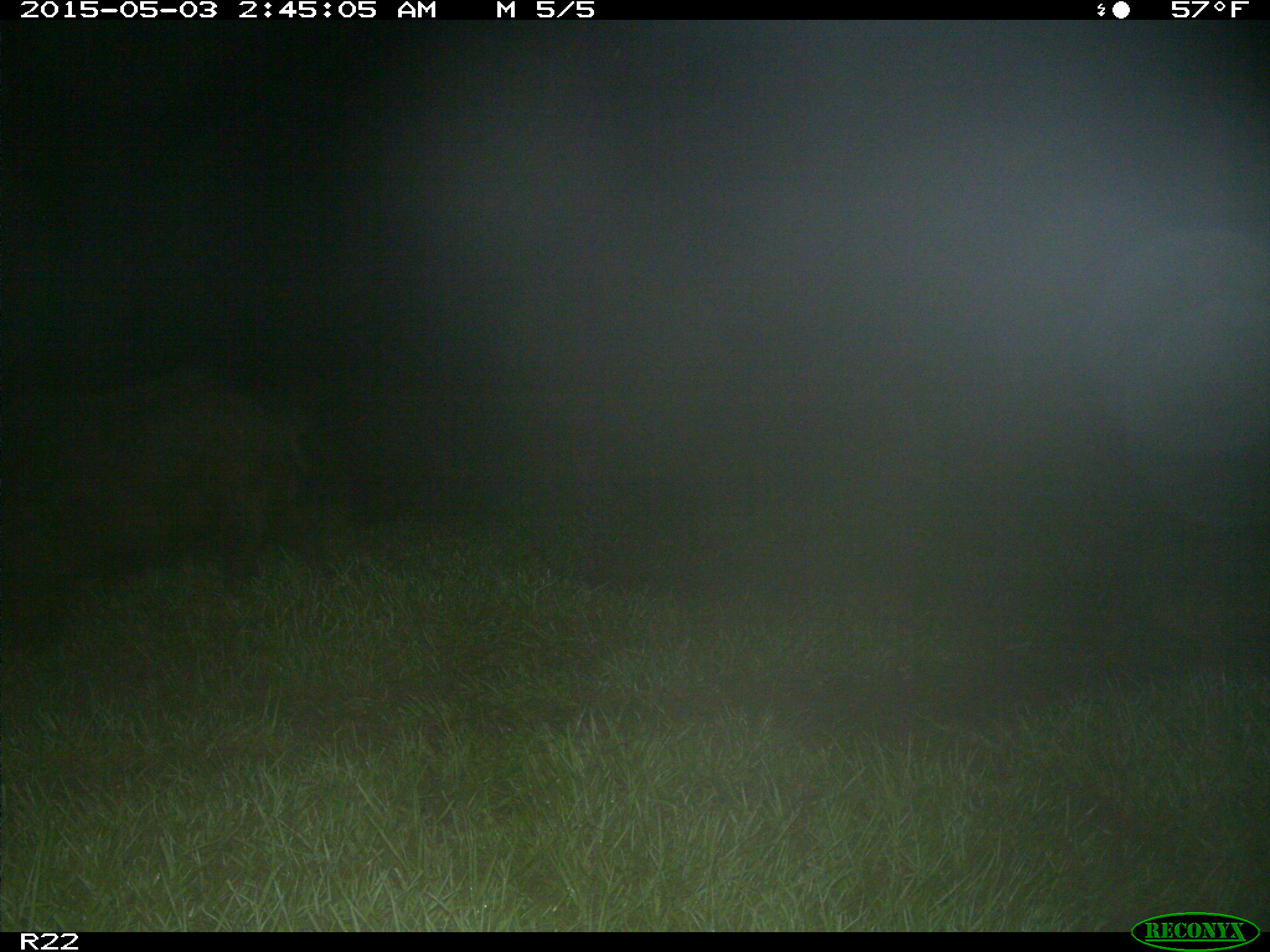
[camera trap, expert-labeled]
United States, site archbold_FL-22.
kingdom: Animalia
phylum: Chordata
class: Mammalia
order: Artiodactyla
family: Suidae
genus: Sus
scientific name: Sus scrofa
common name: wild boar